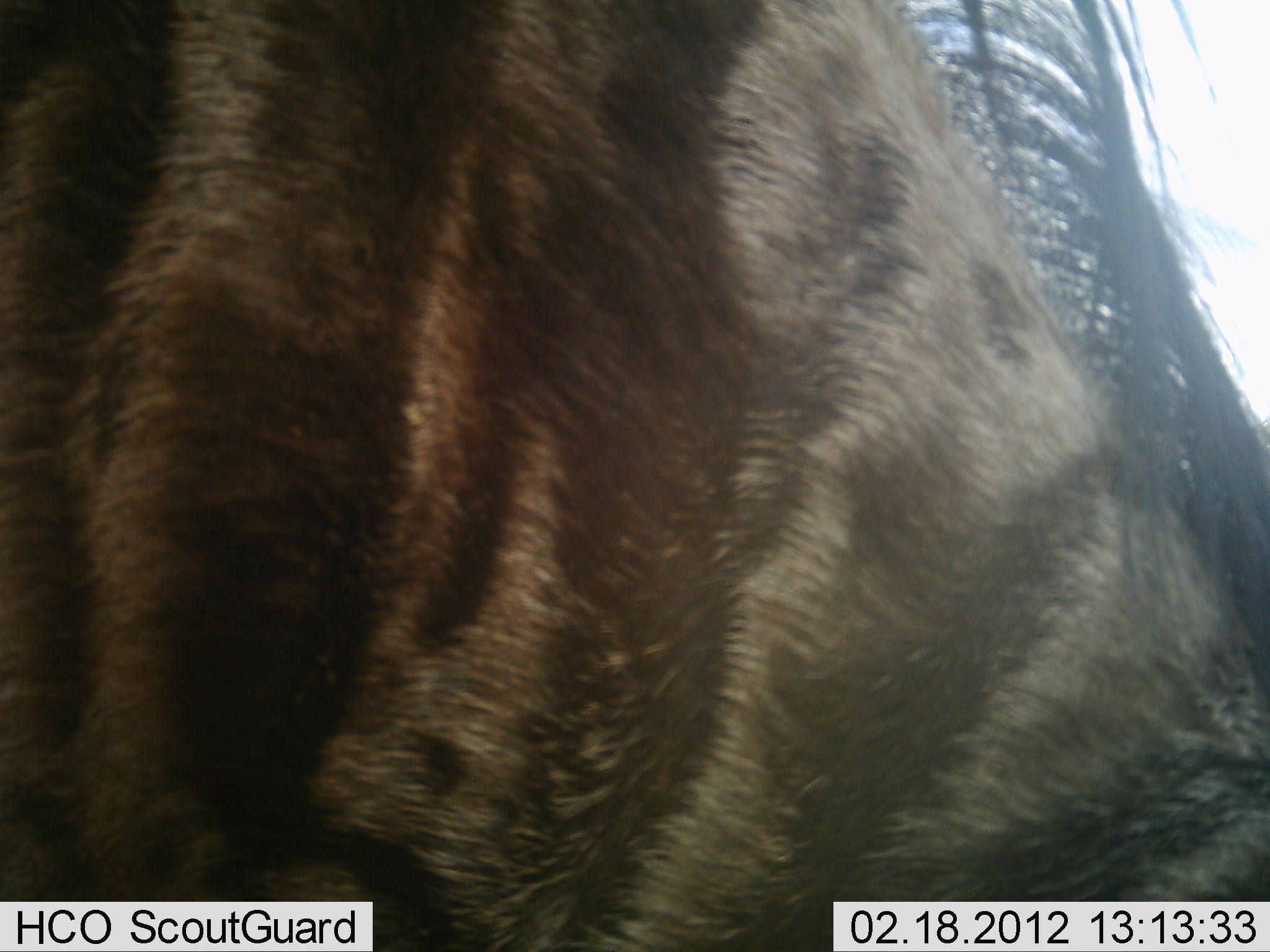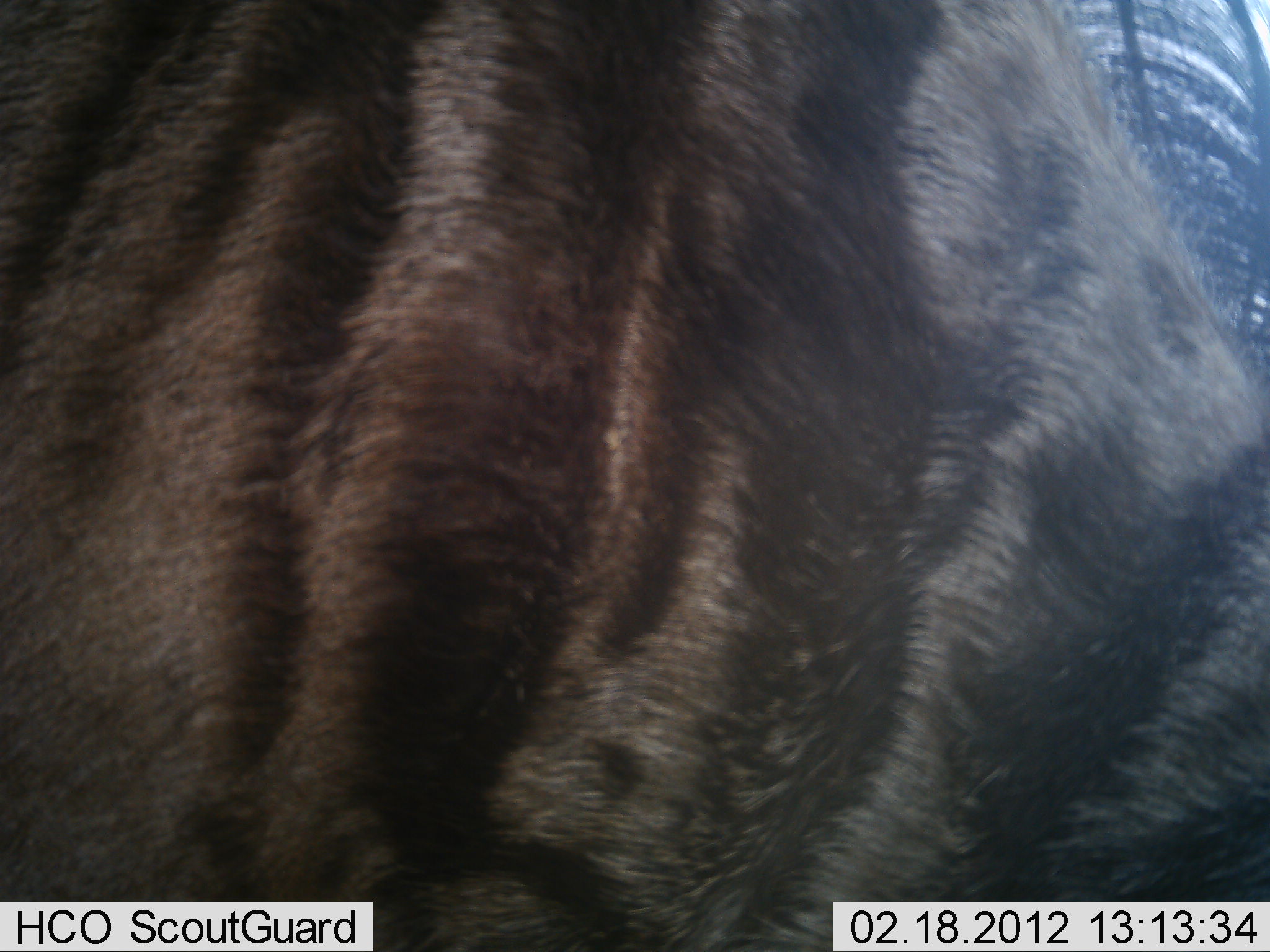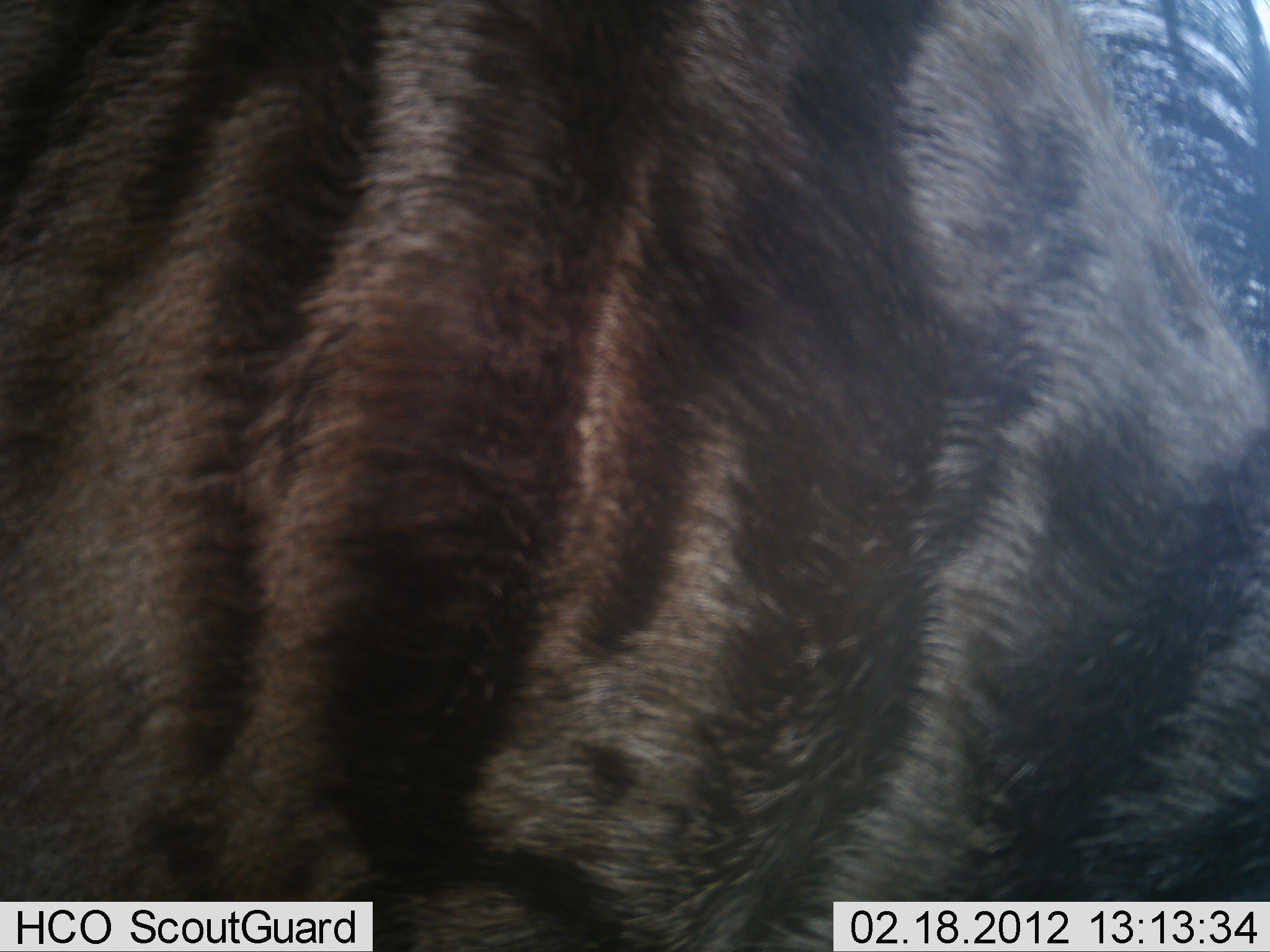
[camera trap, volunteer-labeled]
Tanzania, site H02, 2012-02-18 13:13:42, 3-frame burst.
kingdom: Animalia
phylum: Chordata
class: Mammalia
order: Artiodactyla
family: Bovidae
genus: Connochaetes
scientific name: Connochaetes taurinus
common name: blue wildebeest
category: wildebeest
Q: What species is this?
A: Wildebeest (blue wildebeest) (Connochaetes taurinus).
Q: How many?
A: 1.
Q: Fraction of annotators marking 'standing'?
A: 100%.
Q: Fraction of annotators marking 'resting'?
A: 0%.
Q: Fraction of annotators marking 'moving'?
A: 0%.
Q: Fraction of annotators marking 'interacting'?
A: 0%.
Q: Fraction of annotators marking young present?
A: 0%.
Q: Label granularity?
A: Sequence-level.